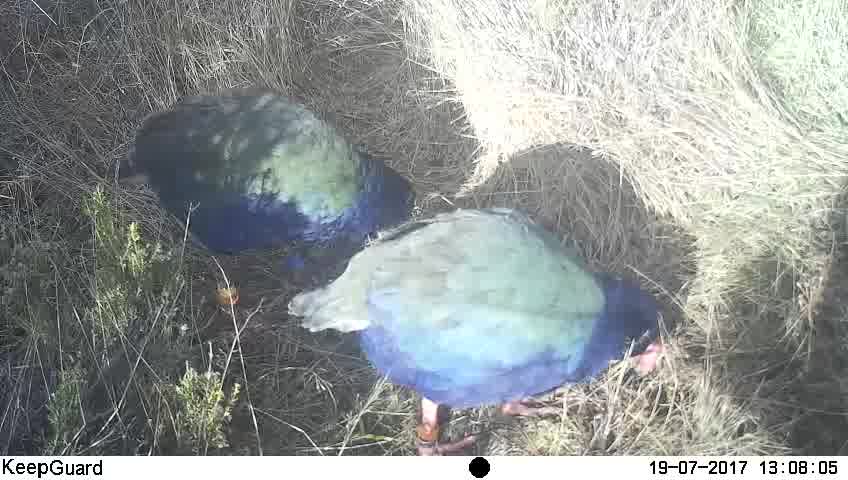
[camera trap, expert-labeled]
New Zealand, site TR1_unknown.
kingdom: Animalia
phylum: Chordata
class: Aves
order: Gruiformes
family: Rallidae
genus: Porphyrio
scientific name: Porphyrio mantelli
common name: takahe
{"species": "takahe (Porphyrio mantelli)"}